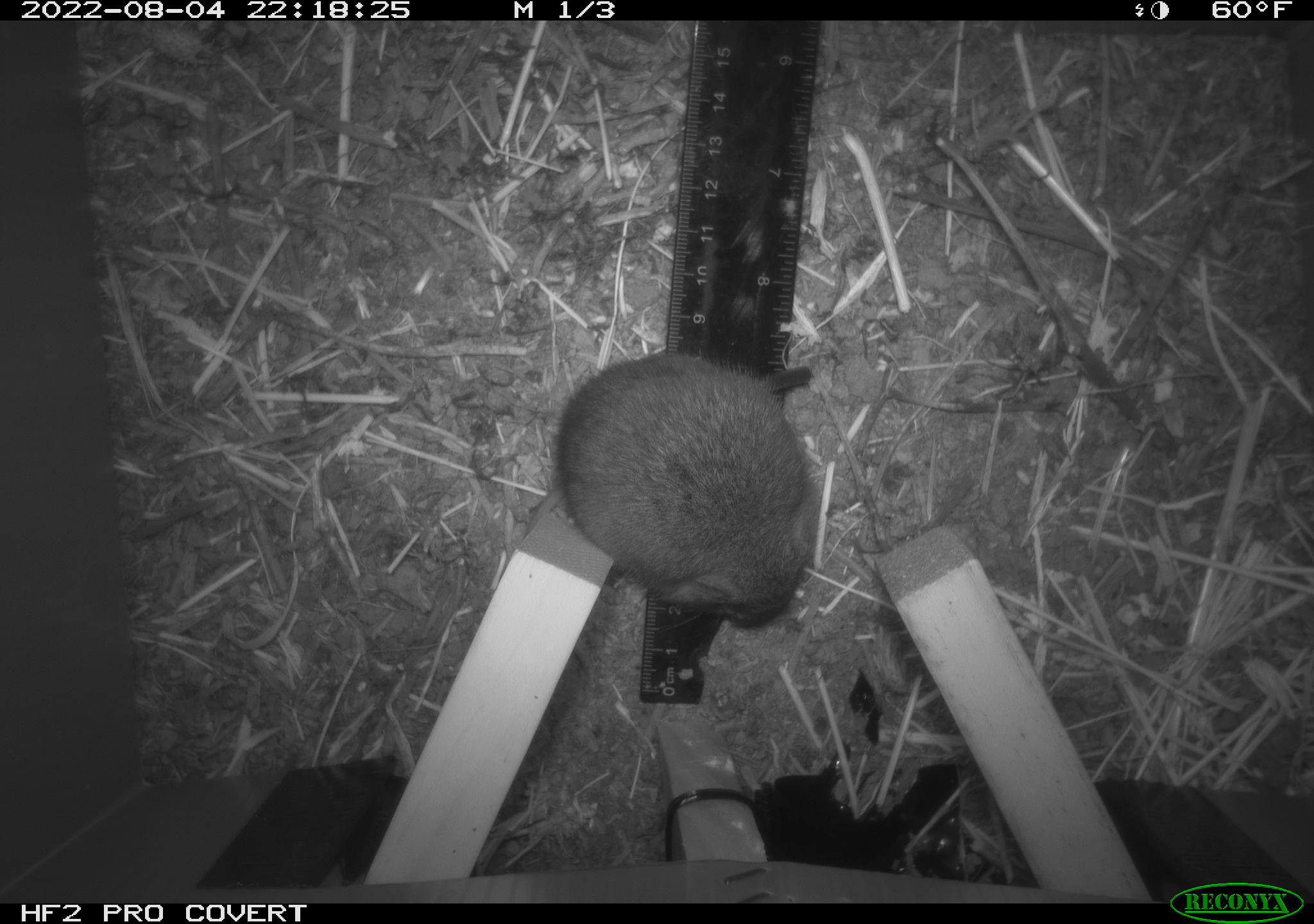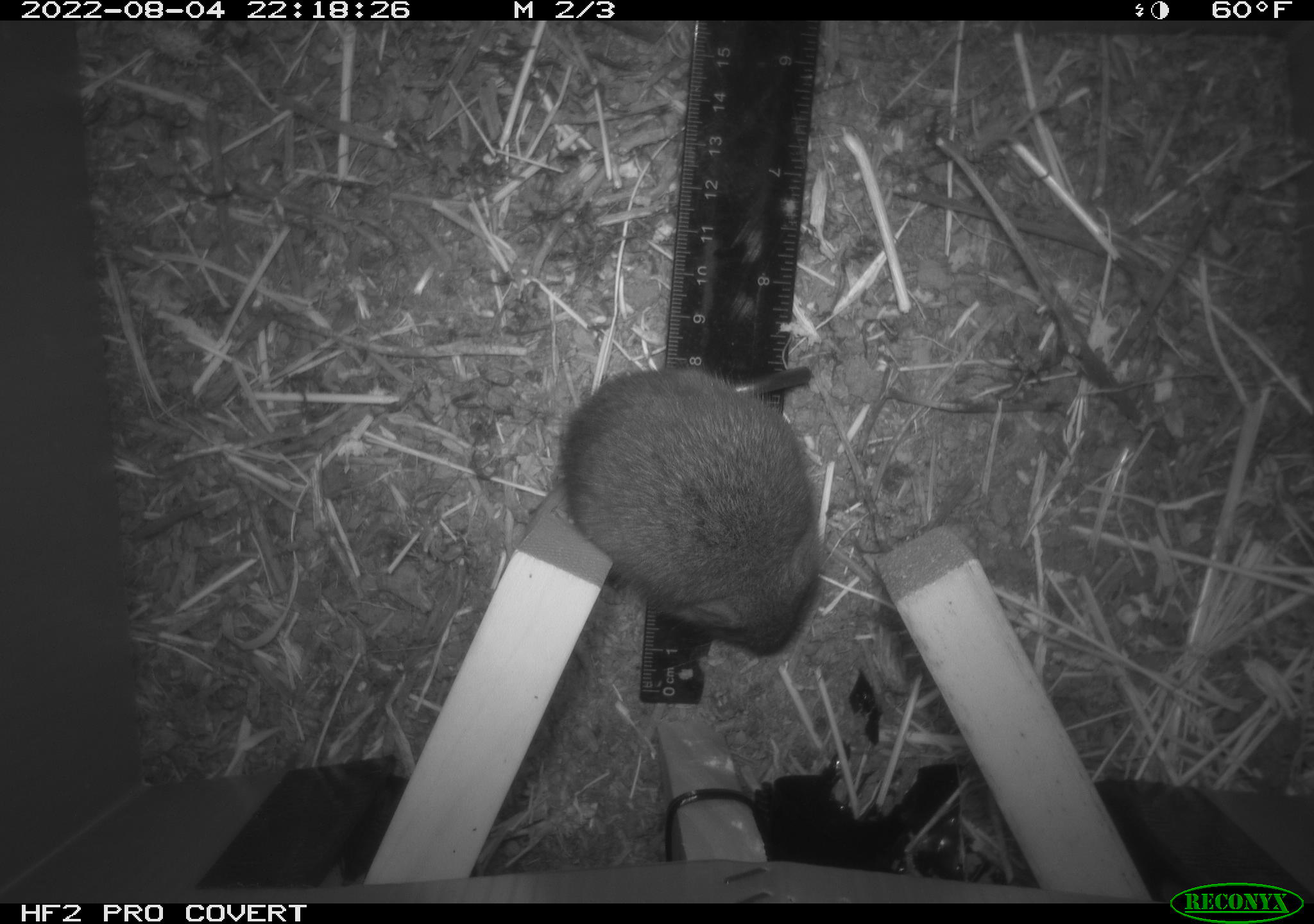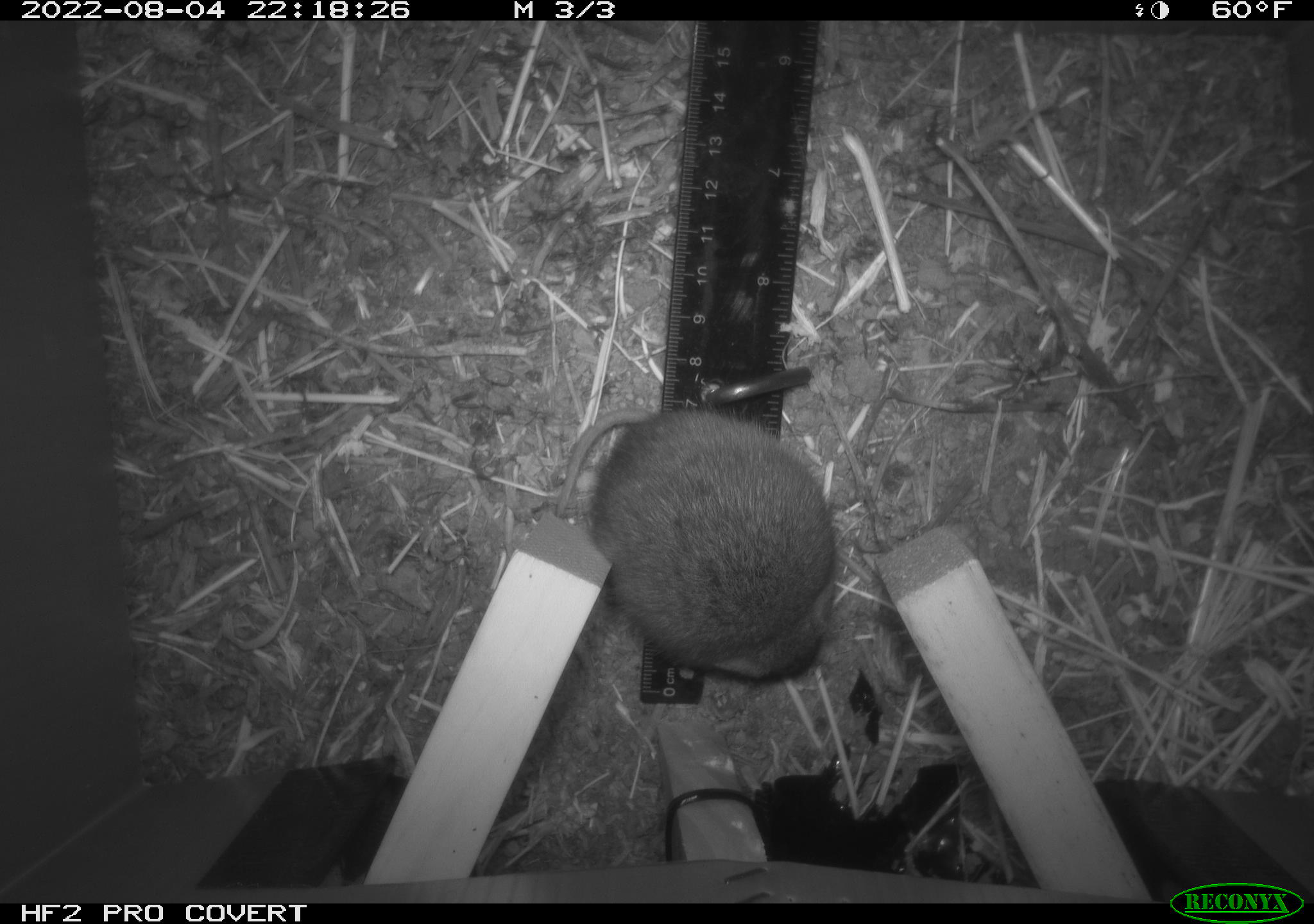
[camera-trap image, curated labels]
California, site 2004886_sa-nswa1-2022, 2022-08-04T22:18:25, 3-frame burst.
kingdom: Animalia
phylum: Chordata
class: Mammalia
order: Rodentia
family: Cricetidae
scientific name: Cricetidae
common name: hamsters, voles, lemmings, and allies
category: cricetidae family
Cricetidae family (hamsters, voles, lemmings, and allies) (Cricetidae).